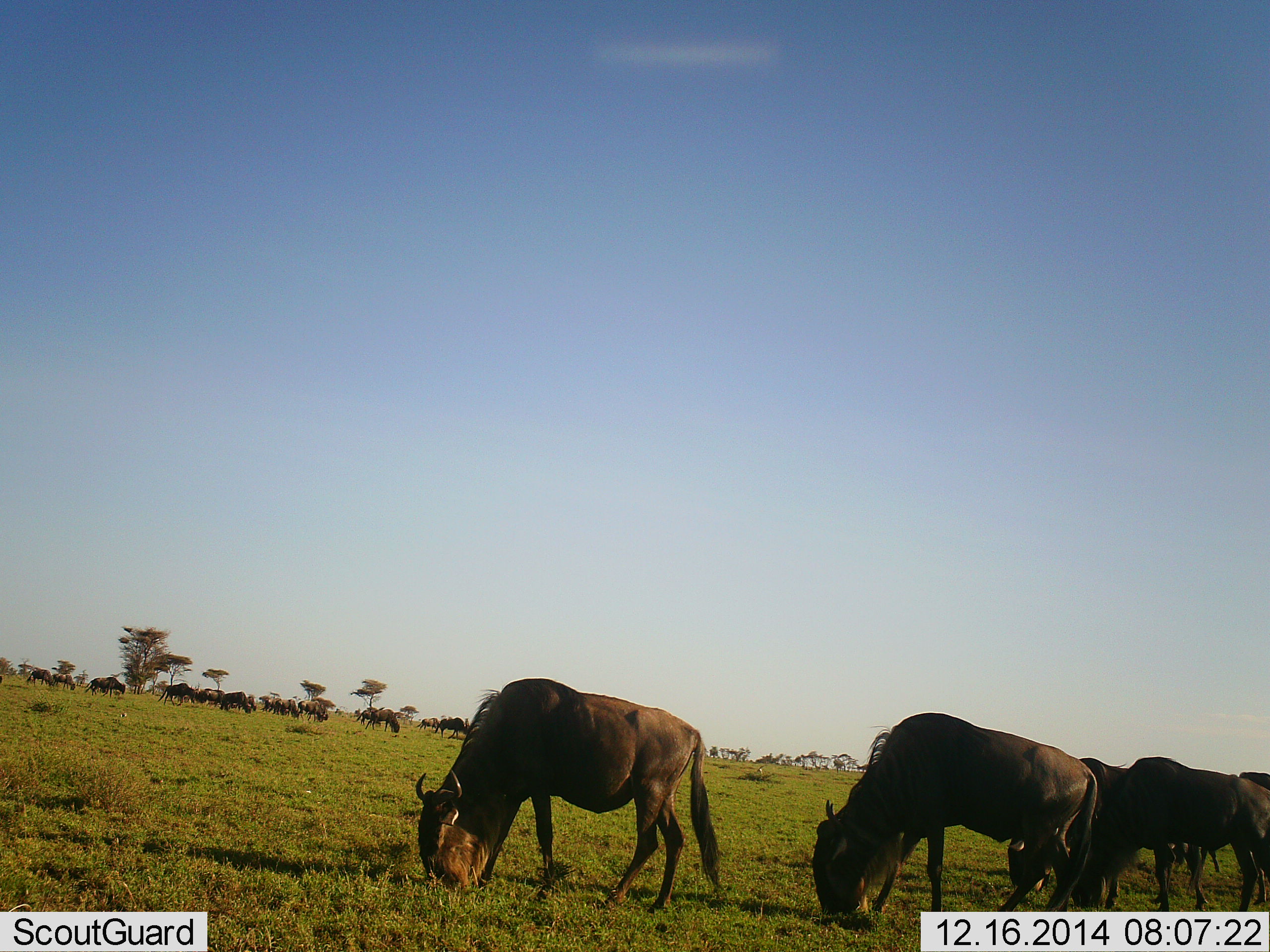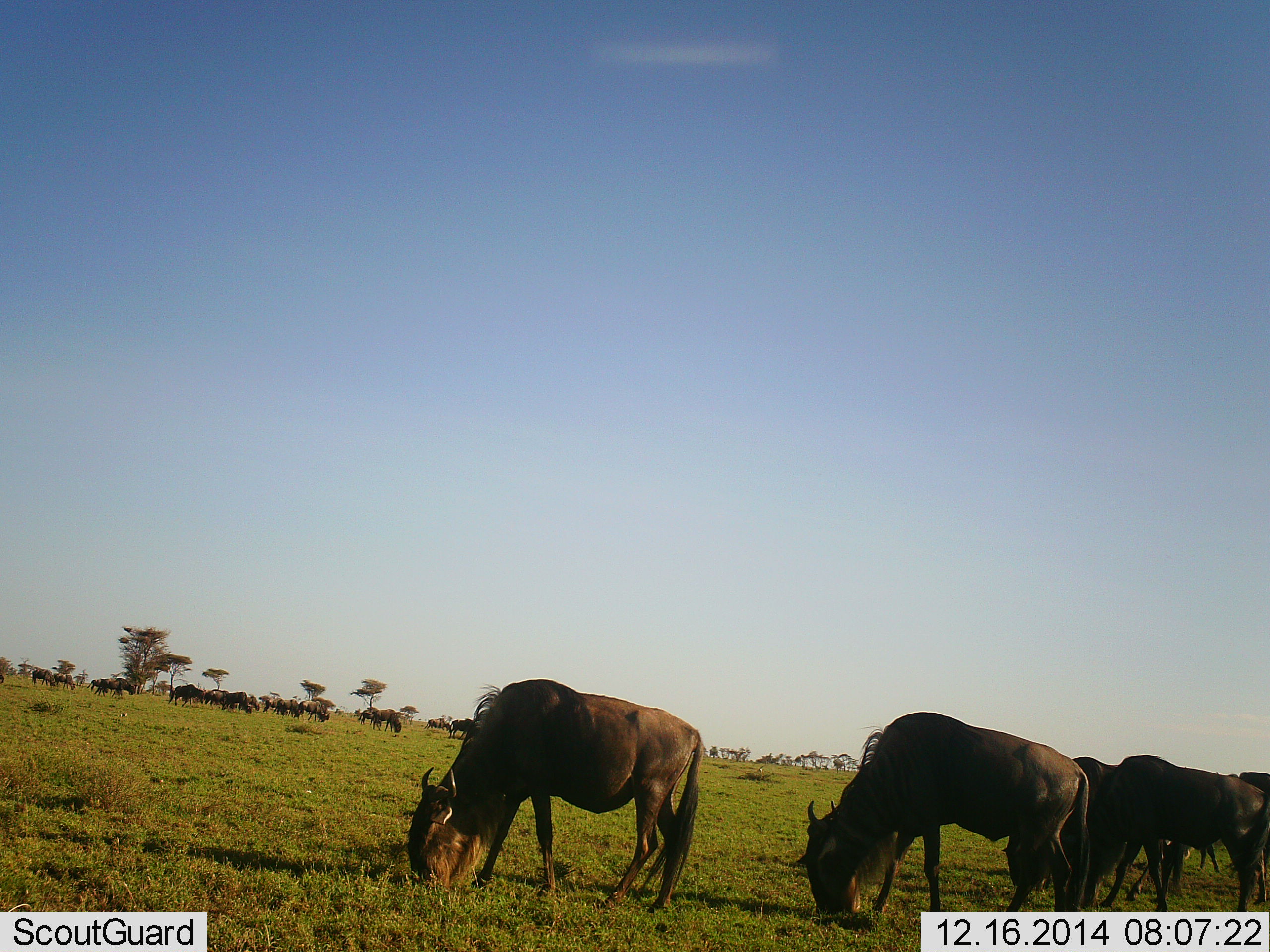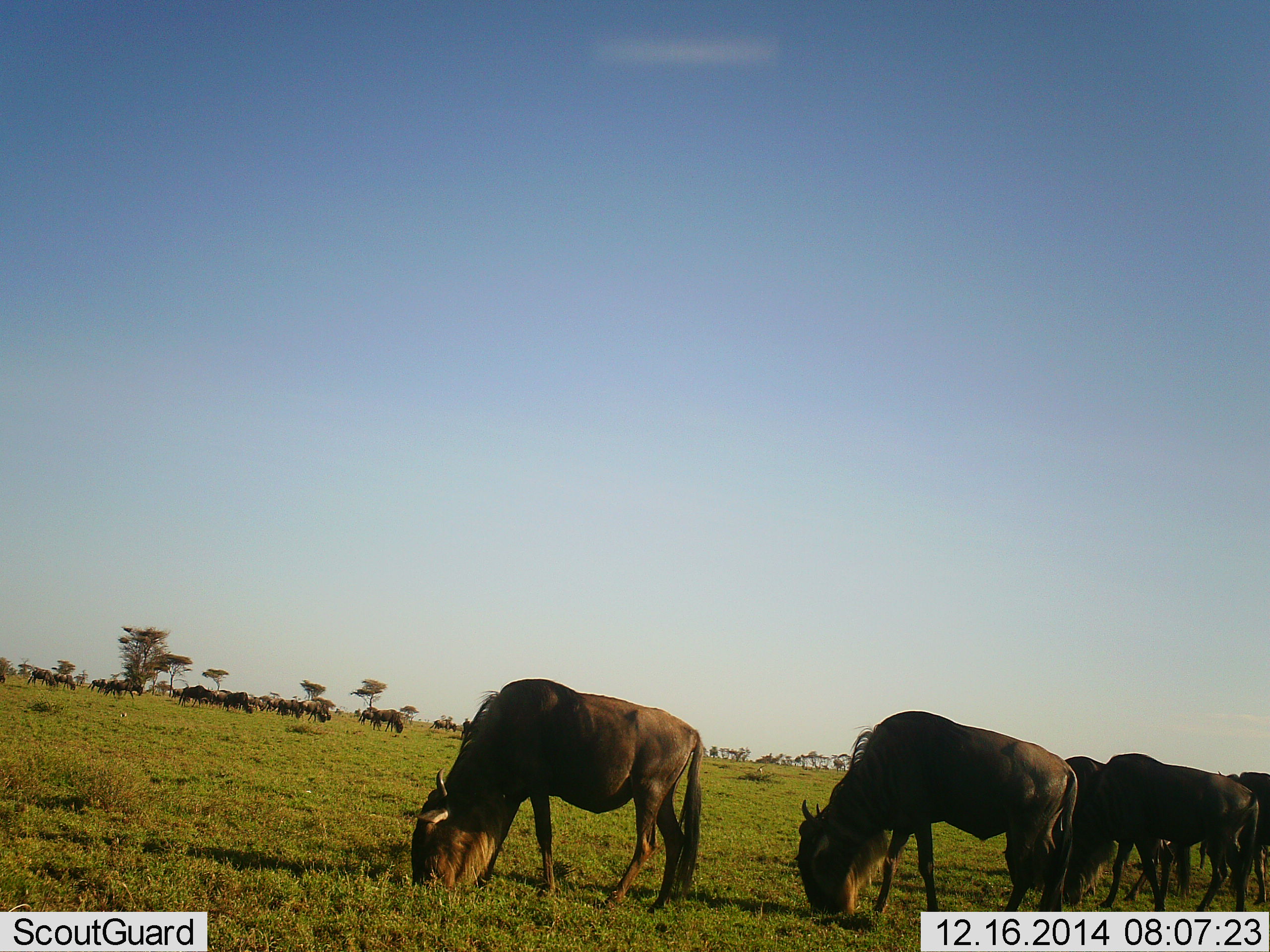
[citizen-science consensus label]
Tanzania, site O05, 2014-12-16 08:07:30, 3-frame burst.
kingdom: Animalia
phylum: Chordata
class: Mammalia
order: Artiodactyla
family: Bovidae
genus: Connochaetes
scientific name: Connochaetes taurinus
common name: blue wildebeest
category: wildebeest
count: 11-50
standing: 10%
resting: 0%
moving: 10%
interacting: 0%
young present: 0%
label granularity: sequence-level